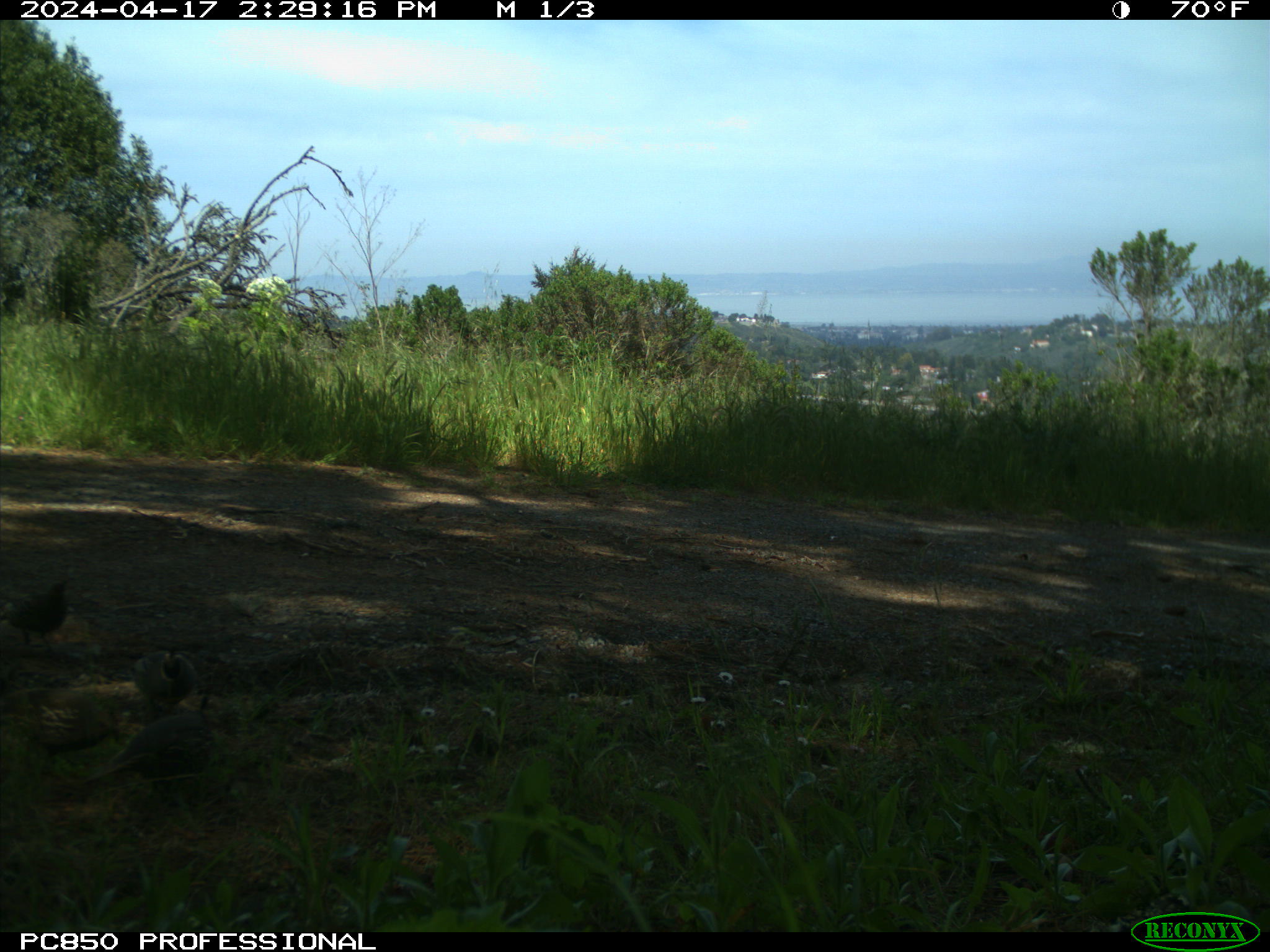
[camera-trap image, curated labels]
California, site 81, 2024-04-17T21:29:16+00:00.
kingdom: Animalia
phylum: Chordata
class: Aves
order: Galliformes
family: Odontophoridae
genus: Callipepla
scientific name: Callipepla californica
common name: california quail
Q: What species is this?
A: California quail (Callipepla californica).